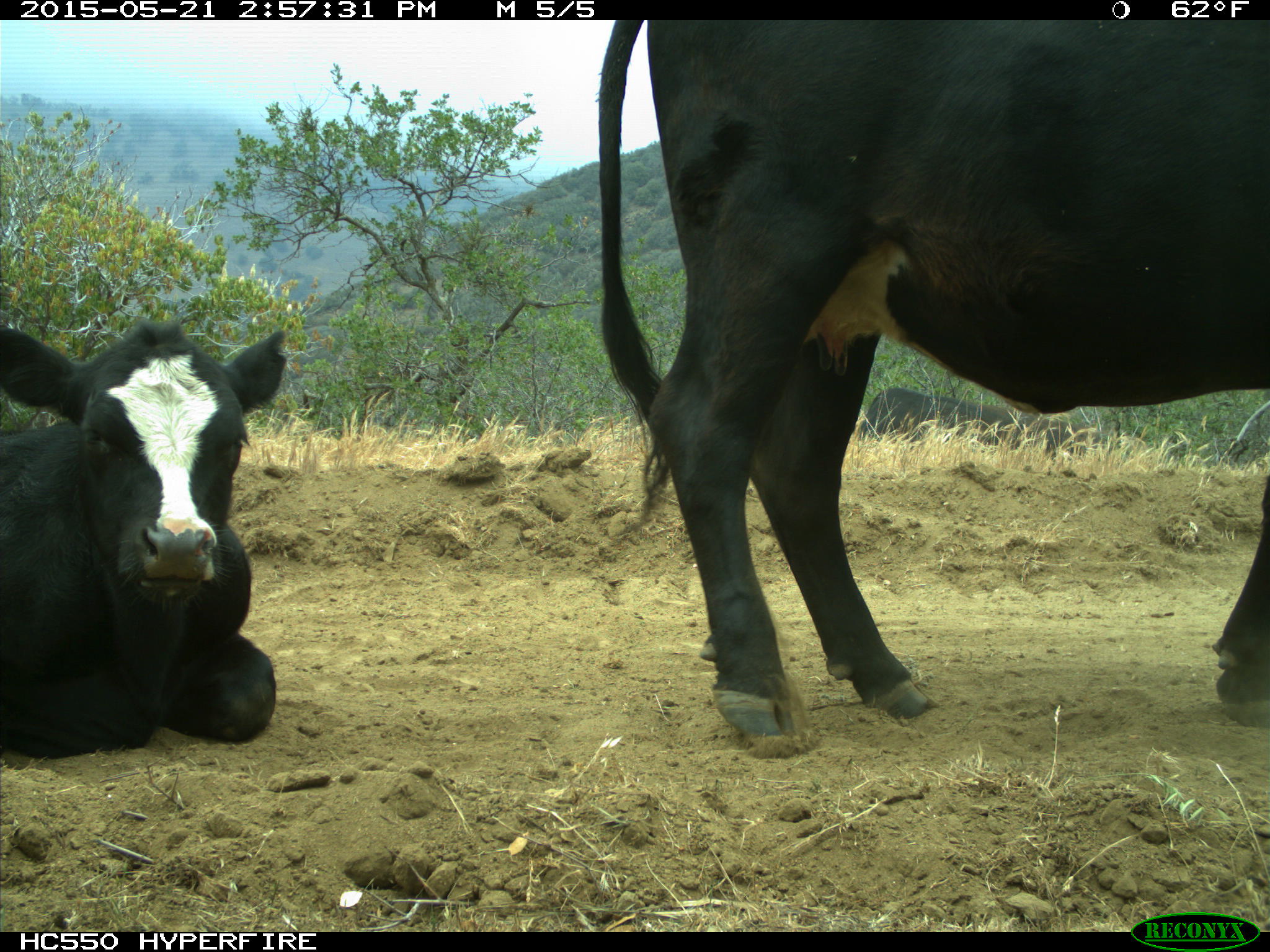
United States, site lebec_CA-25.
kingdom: Animalia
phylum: Chordata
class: Mammalia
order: Artiodactyla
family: Bovidae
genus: Bos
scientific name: Bos taurus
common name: domestic cow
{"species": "Bos taurus (domestic cow)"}